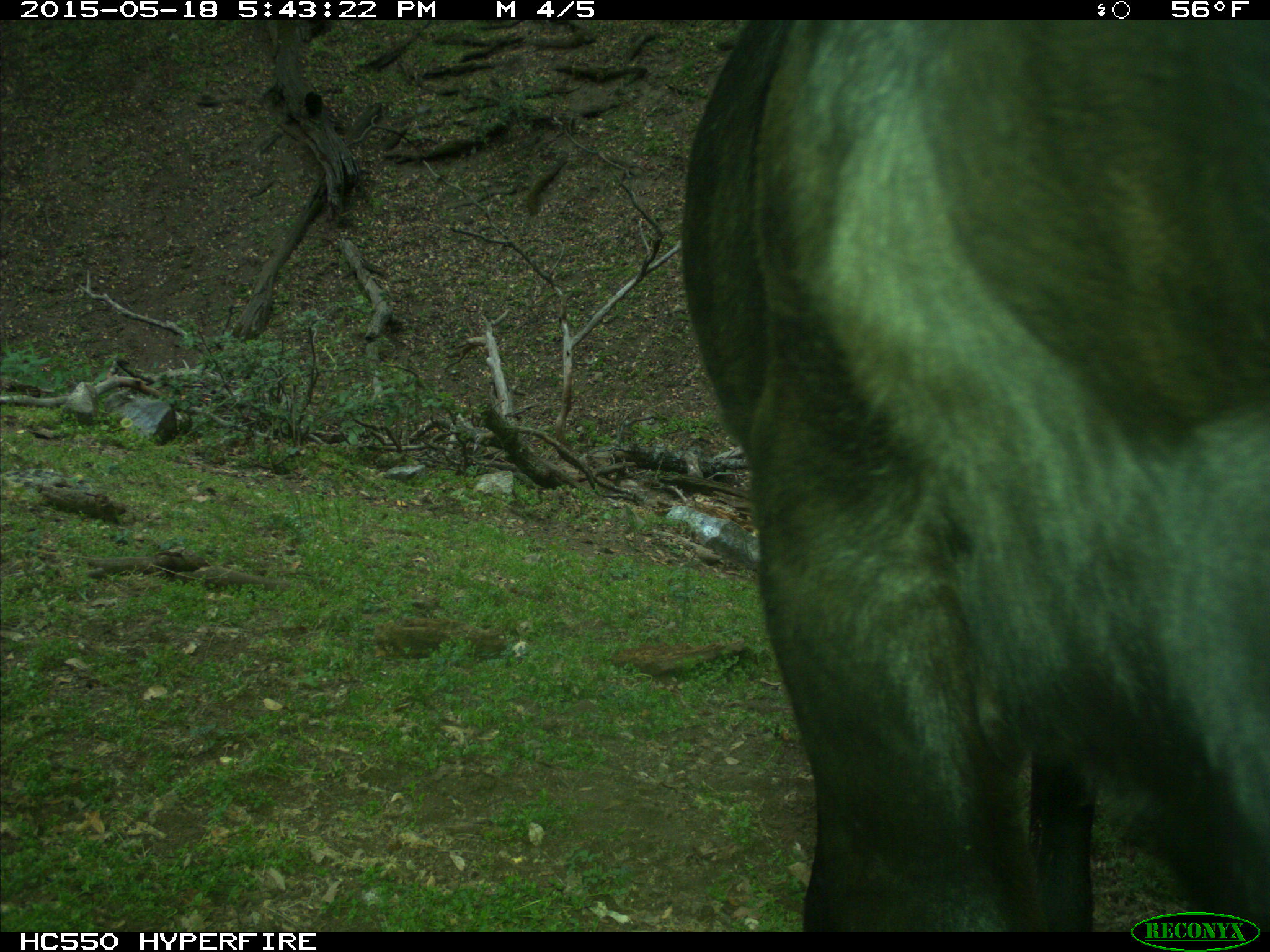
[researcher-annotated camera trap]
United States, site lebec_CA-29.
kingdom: Animalia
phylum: Chordata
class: Mammalia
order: Artiodactyla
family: Bovidae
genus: Bos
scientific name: Bos taurus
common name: domestic cow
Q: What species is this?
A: Bos taurus (domestic cow).